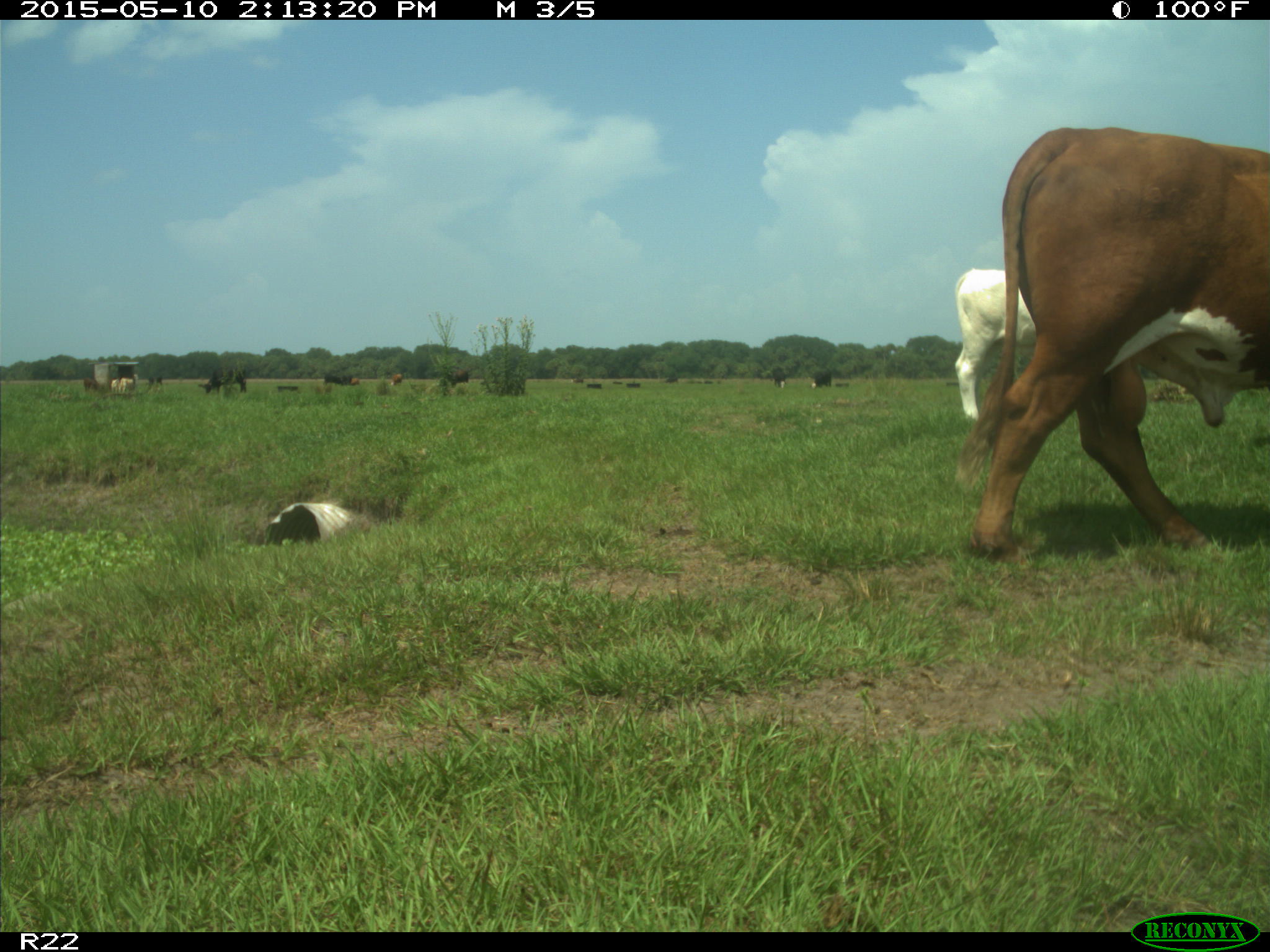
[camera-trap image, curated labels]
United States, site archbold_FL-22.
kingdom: Animalia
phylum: Chordata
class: Mammalia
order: Artiodactyla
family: Bovidae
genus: Bos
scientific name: Bos taurus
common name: domestic cow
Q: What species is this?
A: Bos taurus (domestic cow).